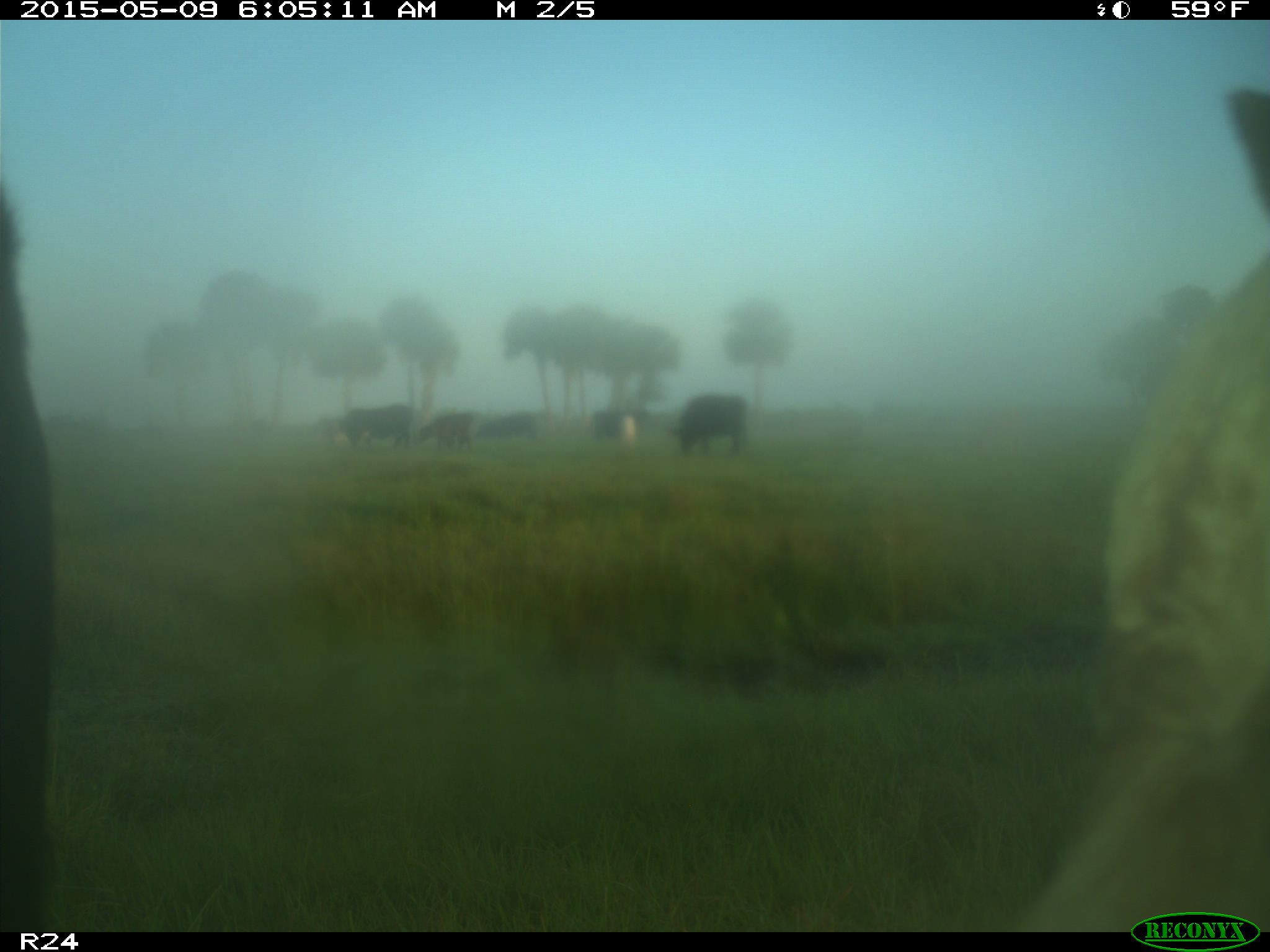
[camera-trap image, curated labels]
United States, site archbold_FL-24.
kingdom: Animalia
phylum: Chordata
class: Mammalia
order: Artiodactyla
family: Bovidae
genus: Bos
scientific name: Bos taurus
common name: domestic cow